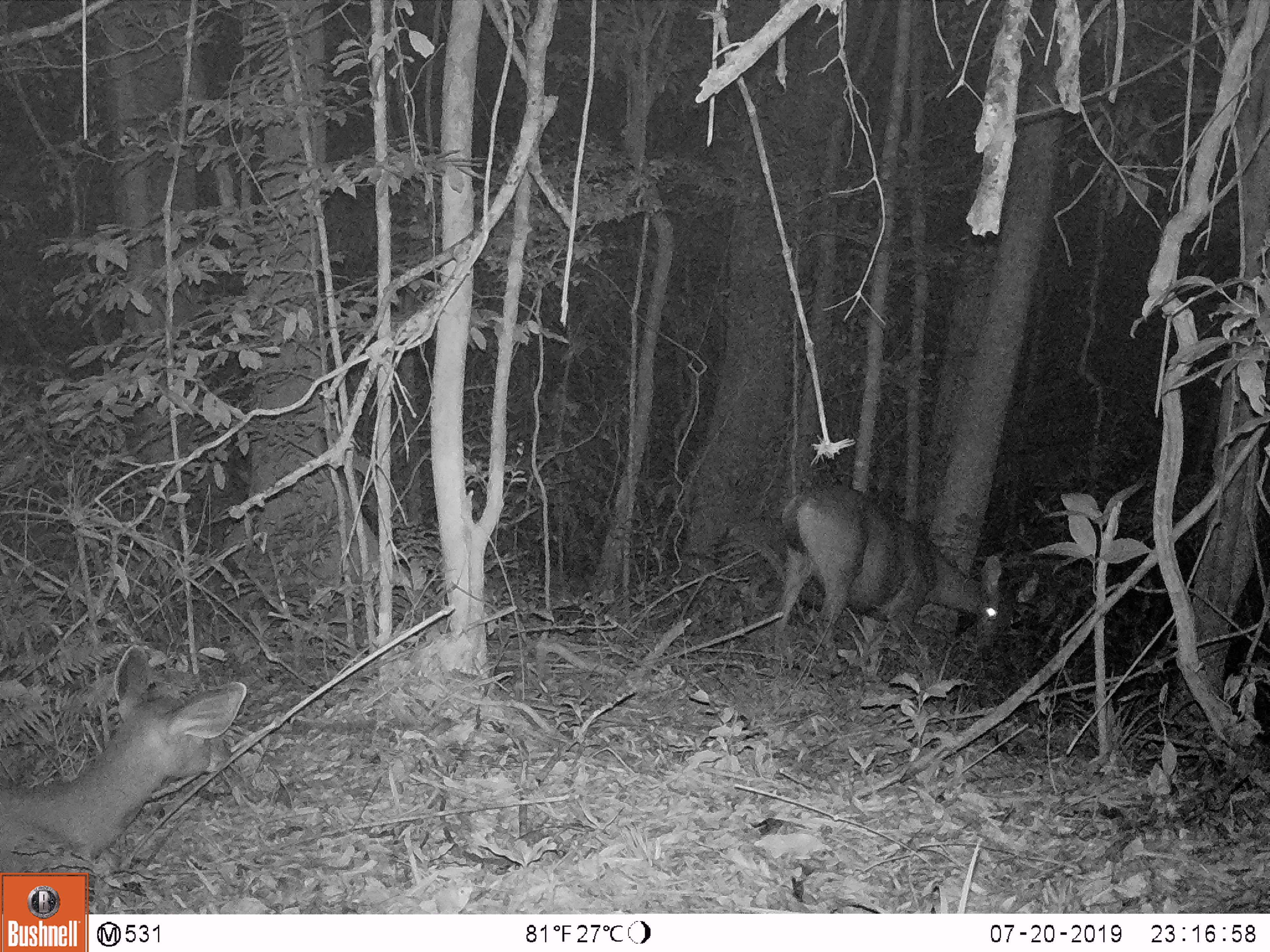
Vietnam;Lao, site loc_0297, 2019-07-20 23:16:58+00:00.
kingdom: Animalia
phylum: Chordata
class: Mammalia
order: Artiodactyla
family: Cervidae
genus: Rusa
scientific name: Rusa unicolor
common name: sambar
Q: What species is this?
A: Sambar (Rusa unicolor).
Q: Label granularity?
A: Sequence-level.